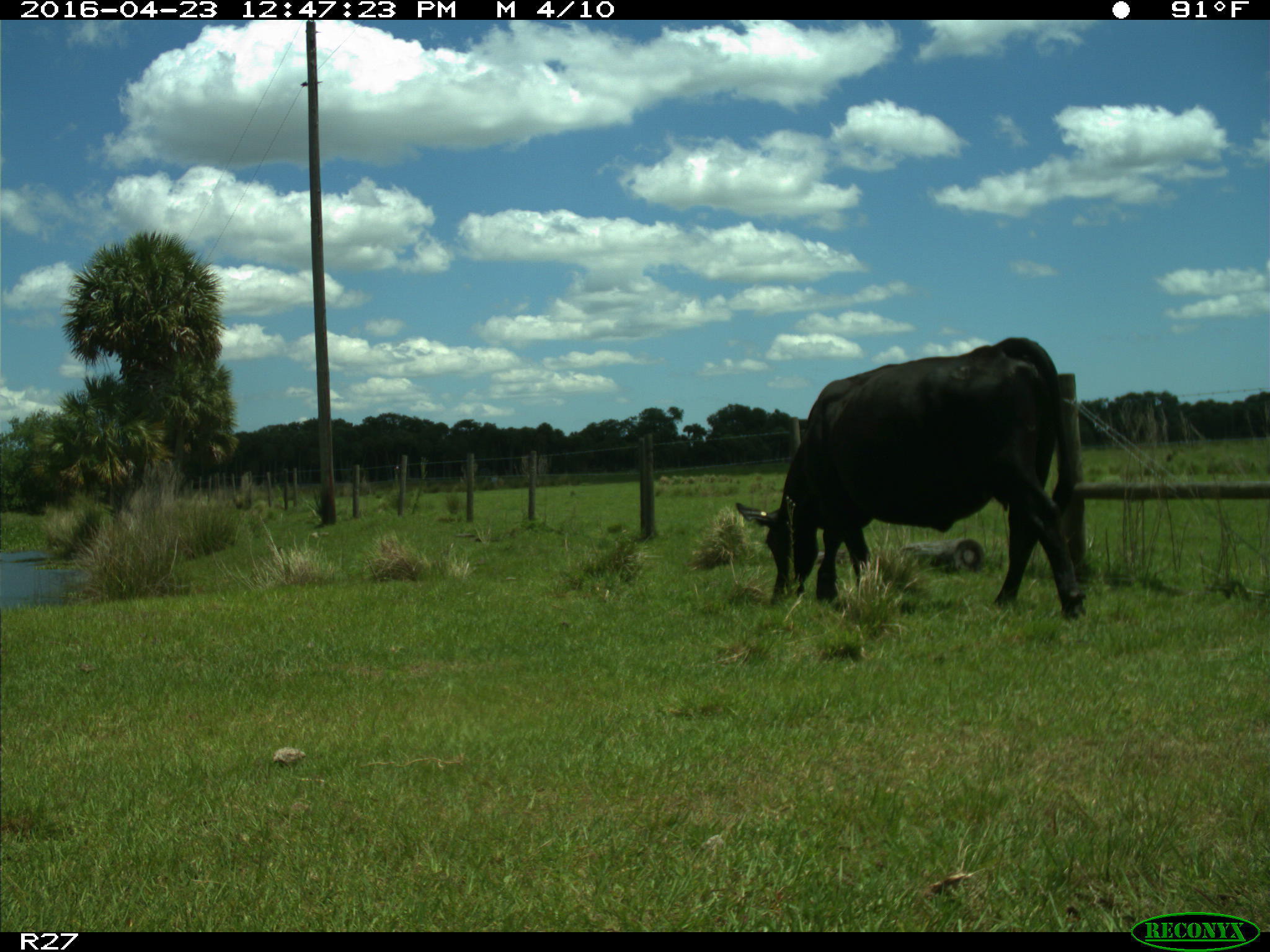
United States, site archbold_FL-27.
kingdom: Animalia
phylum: Chordata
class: Mammalia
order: Artiodactyla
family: Bovidae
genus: Bos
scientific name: Bos taurus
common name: domestic cow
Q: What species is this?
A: Bos taurus (domestic cow).